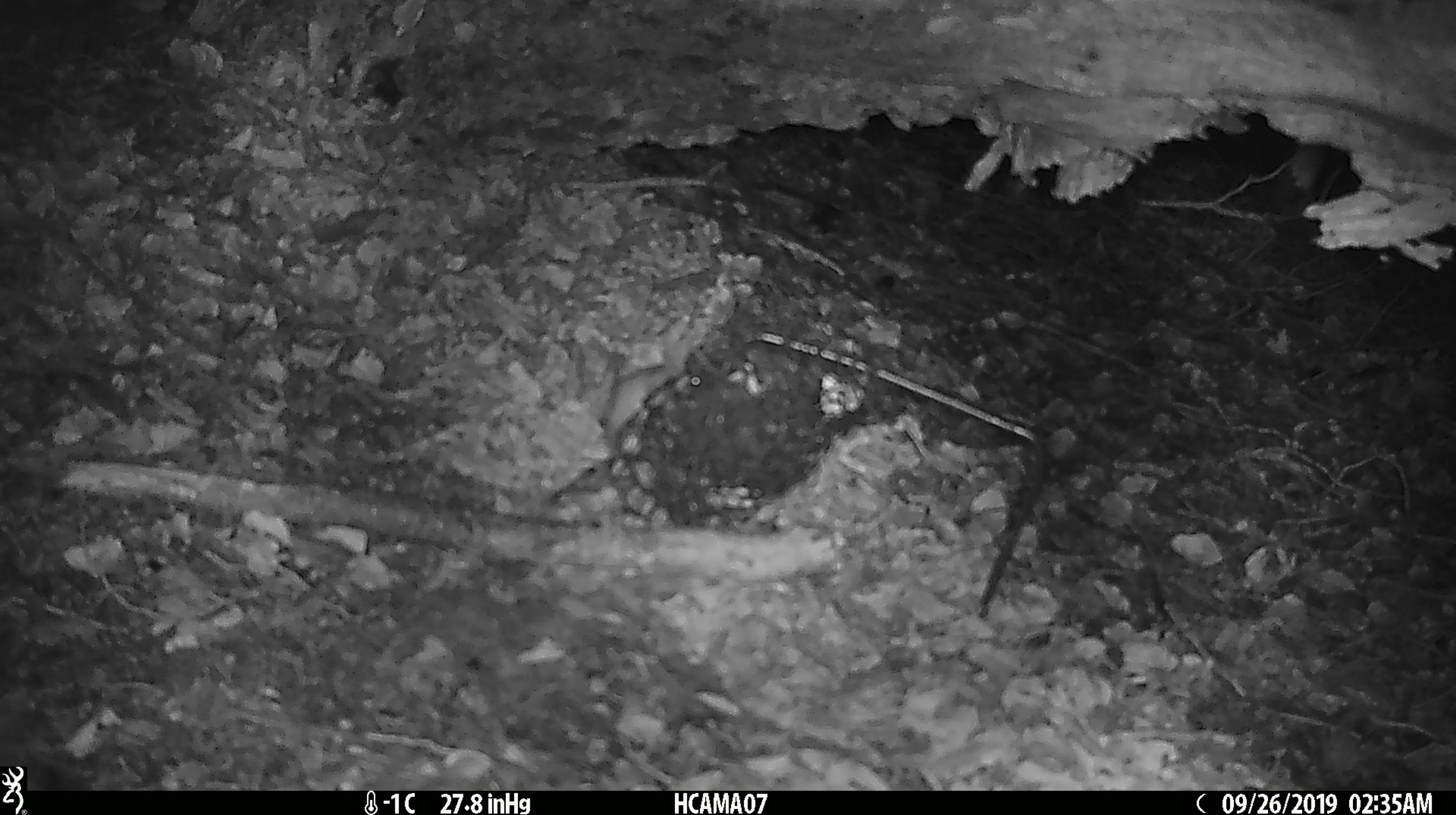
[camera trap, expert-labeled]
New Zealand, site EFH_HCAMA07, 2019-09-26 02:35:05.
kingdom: Animalia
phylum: Chordata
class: Mammalia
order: Rodentia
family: Muridae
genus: Mus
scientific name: Mus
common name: mouse